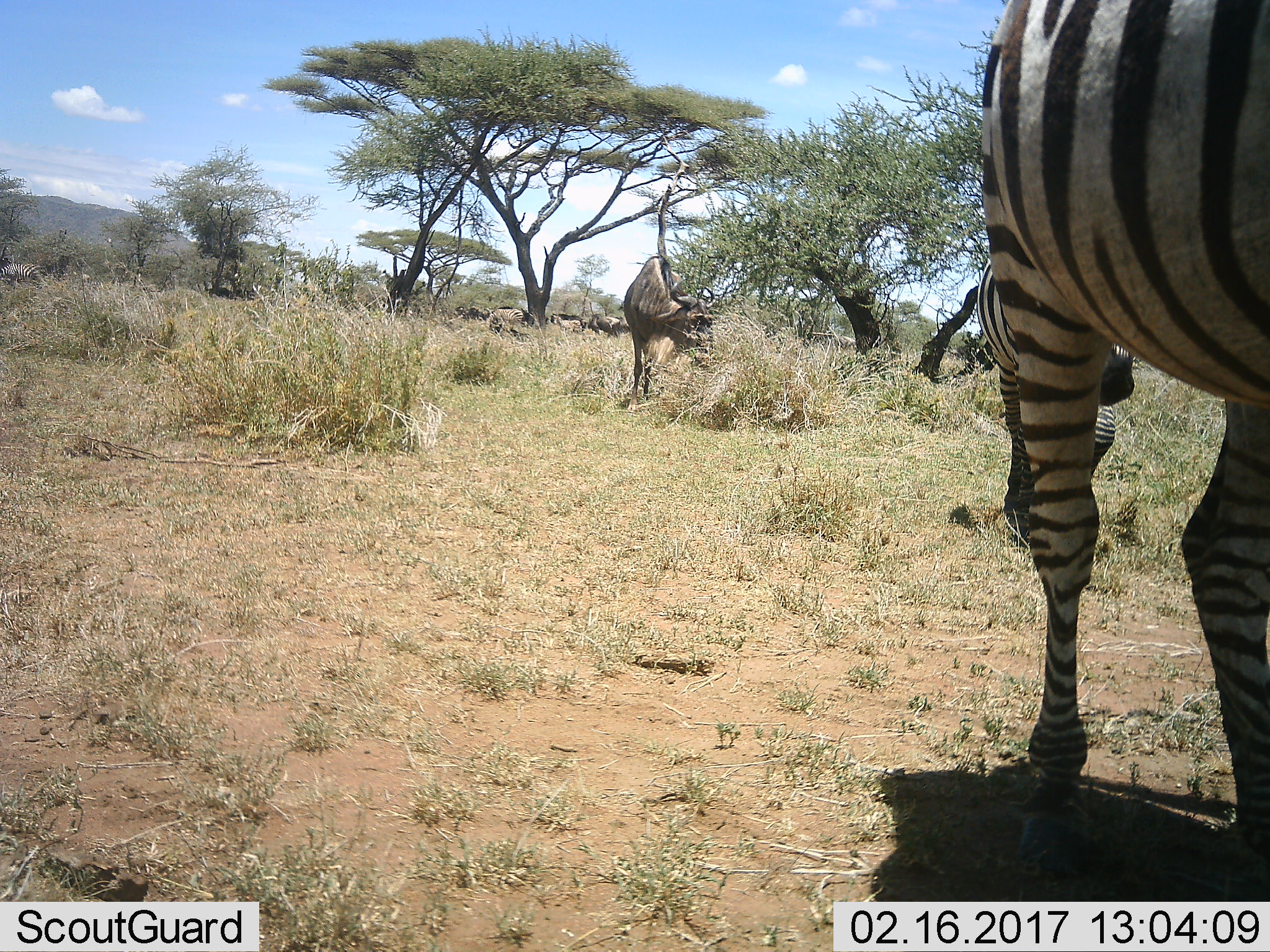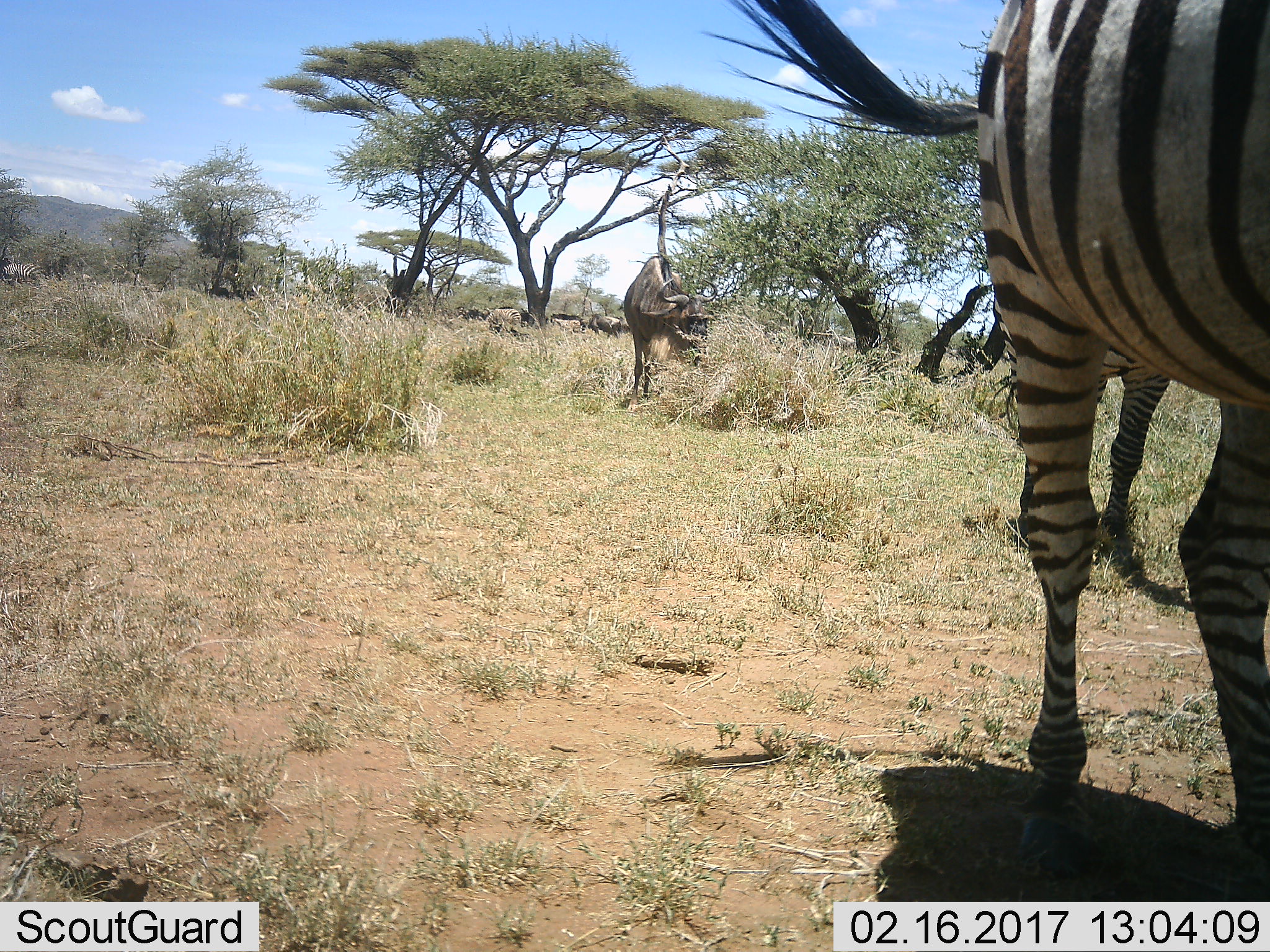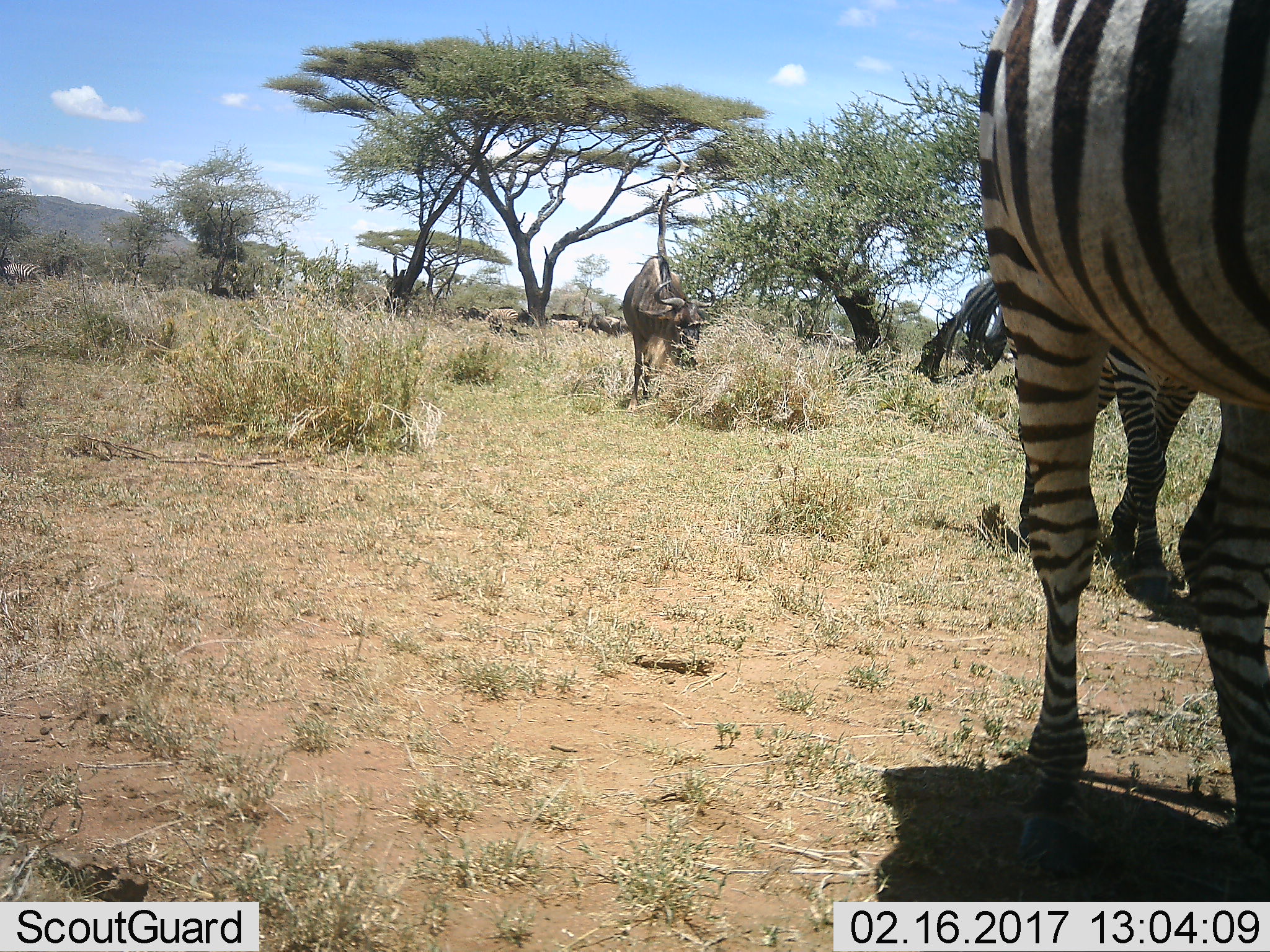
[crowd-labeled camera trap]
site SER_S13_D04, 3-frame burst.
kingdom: Animalia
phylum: Chordata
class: Mammalia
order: Perissodactyla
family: Equidae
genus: Equus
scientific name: Equus quagga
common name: plains zebra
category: zebraplains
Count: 4.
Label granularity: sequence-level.